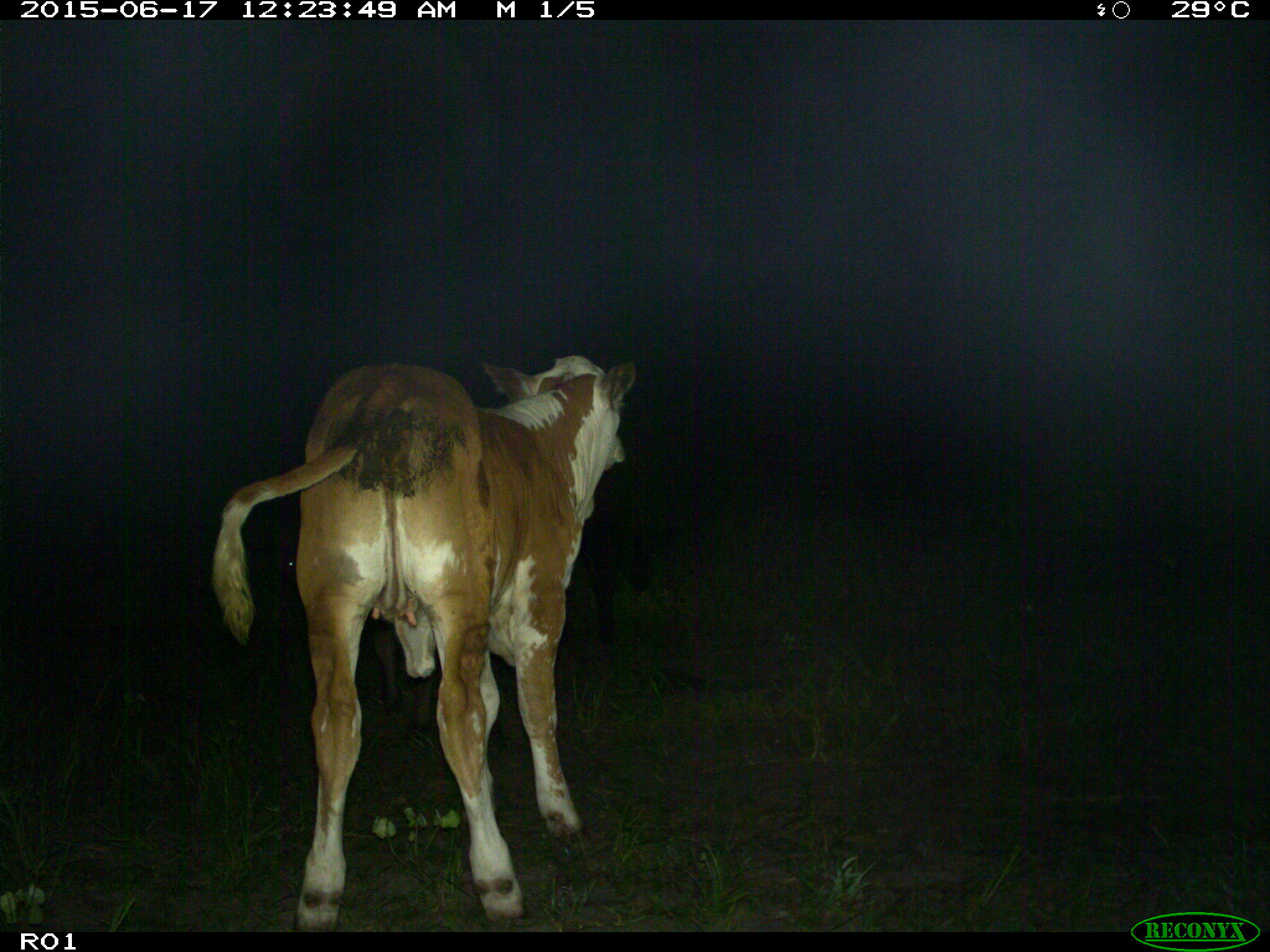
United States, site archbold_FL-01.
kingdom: Animalia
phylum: Chordata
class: Mammalia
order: Artiodactyla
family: Bovidae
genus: Bos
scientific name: Bos taurus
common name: domestic cow